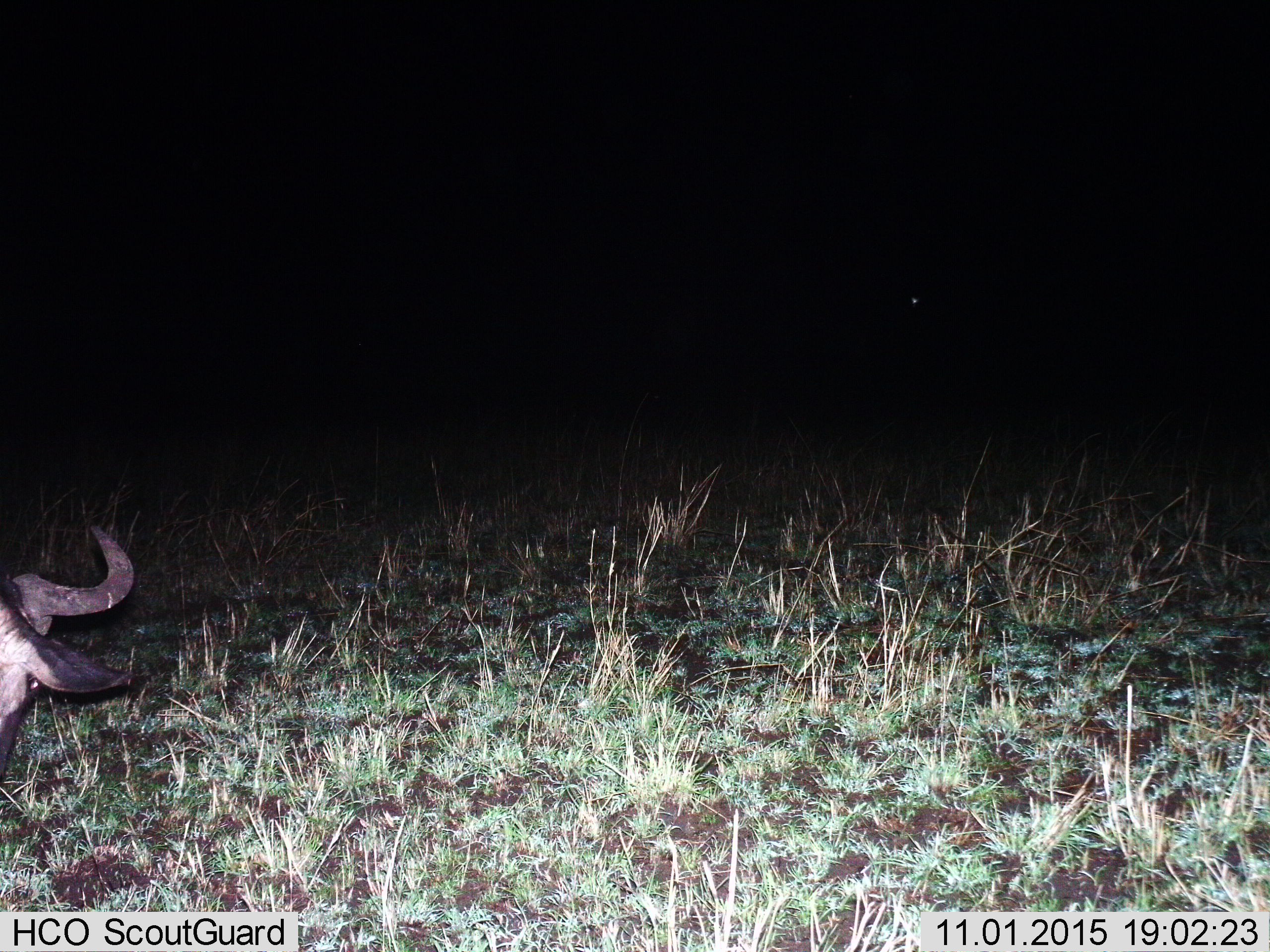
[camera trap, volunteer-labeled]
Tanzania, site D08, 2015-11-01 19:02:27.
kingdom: Animalia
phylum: Chordata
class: Mammalia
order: Artiodactyla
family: Bovidae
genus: Connochaetes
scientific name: Connochaetes taurinus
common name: blue wildebeest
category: wildebeest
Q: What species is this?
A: Wildebeest (blue wildebeest) (Connochaetes taurinus).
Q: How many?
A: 1.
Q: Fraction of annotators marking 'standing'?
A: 38%.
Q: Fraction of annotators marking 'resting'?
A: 0%.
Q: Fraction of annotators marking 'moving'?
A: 8%.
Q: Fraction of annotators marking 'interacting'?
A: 0%.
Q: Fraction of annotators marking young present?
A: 0%.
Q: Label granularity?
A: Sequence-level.